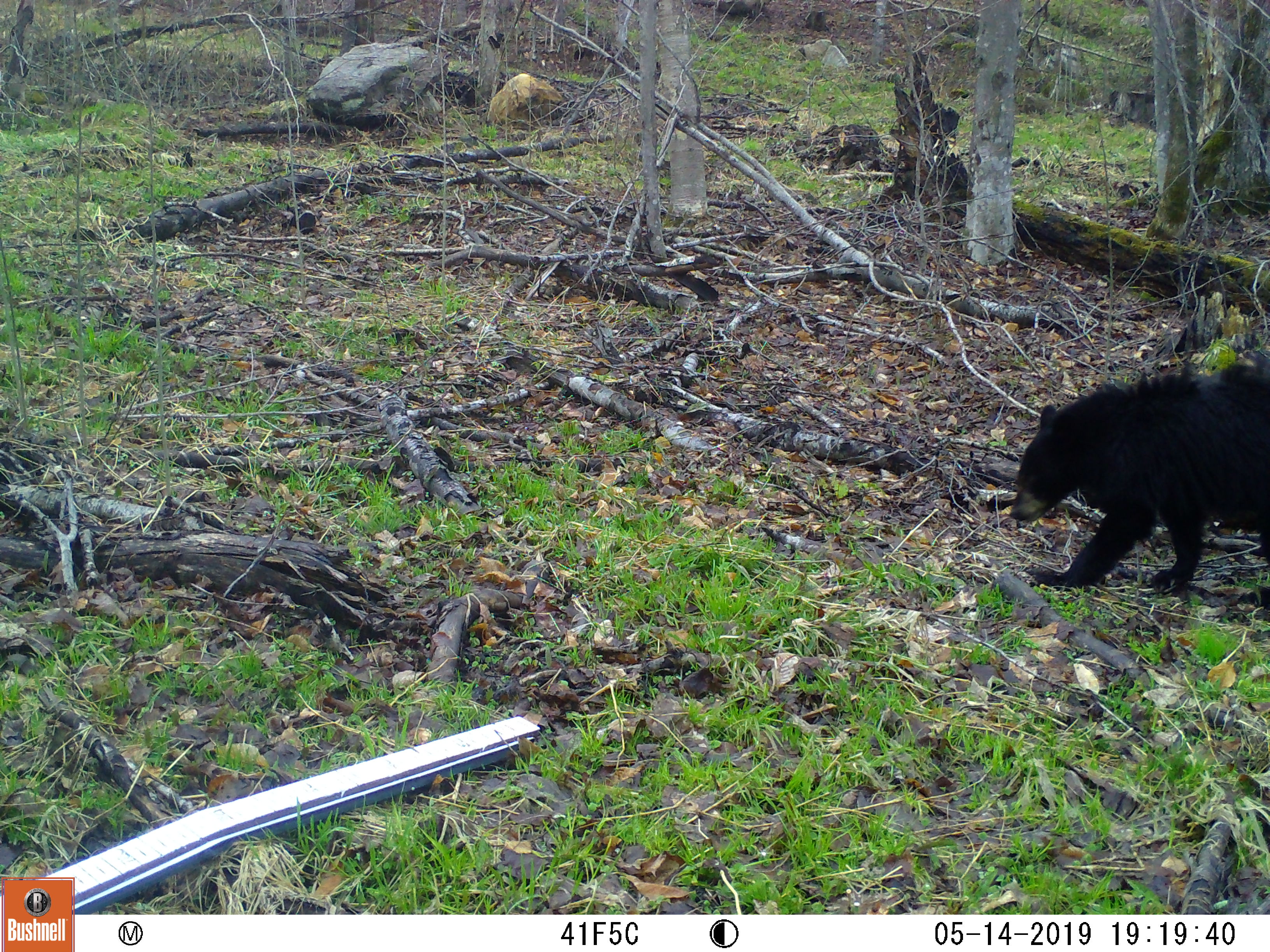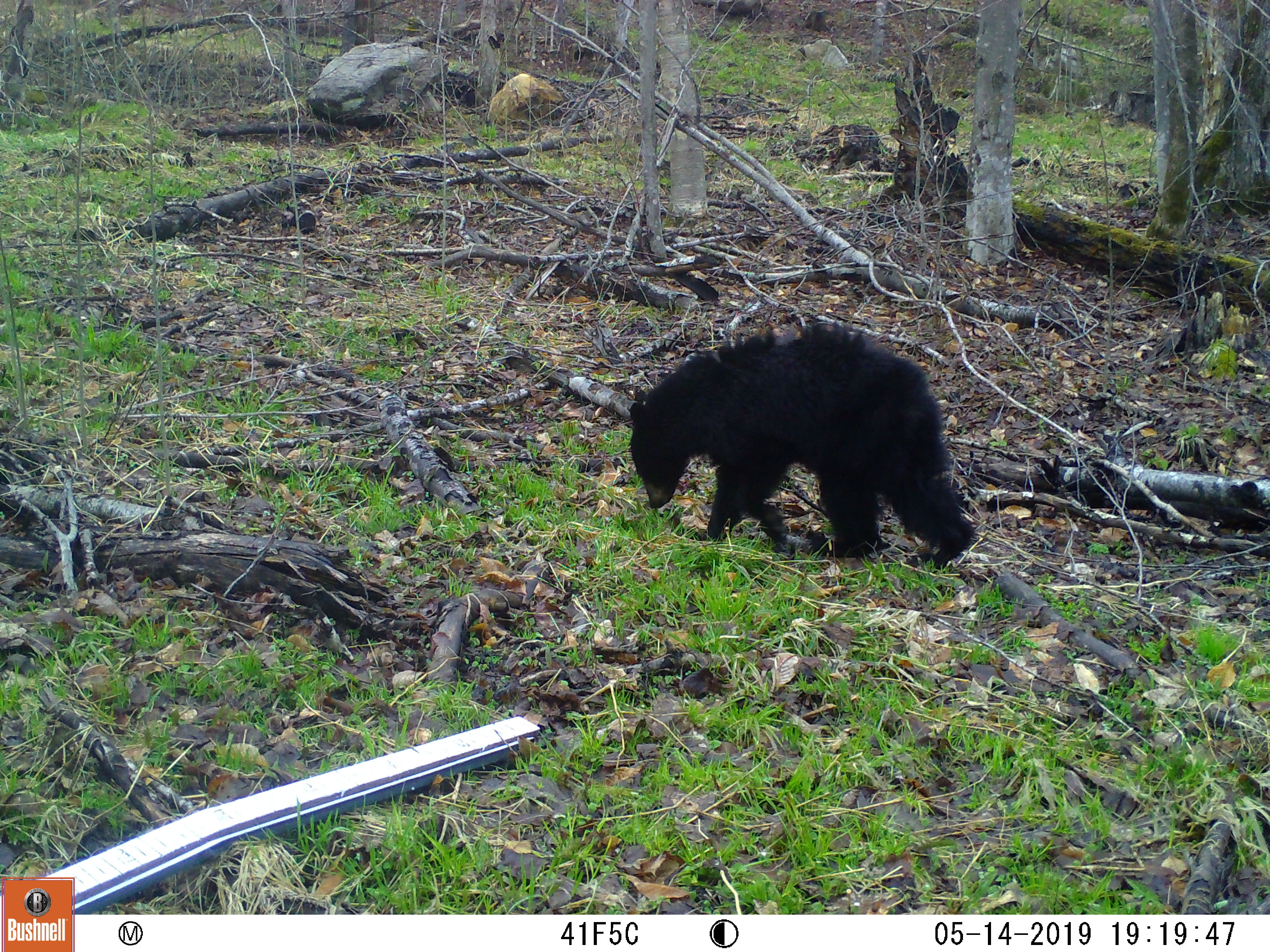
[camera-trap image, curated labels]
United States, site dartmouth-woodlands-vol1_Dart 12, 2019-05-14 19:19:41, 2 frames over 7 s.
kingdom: Animalia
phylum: Chordata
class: Mammalia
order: Carnivora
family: Ursidae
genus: Ursus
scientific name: Ursus americanus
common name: black bear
Black bear (Ursus americanus).